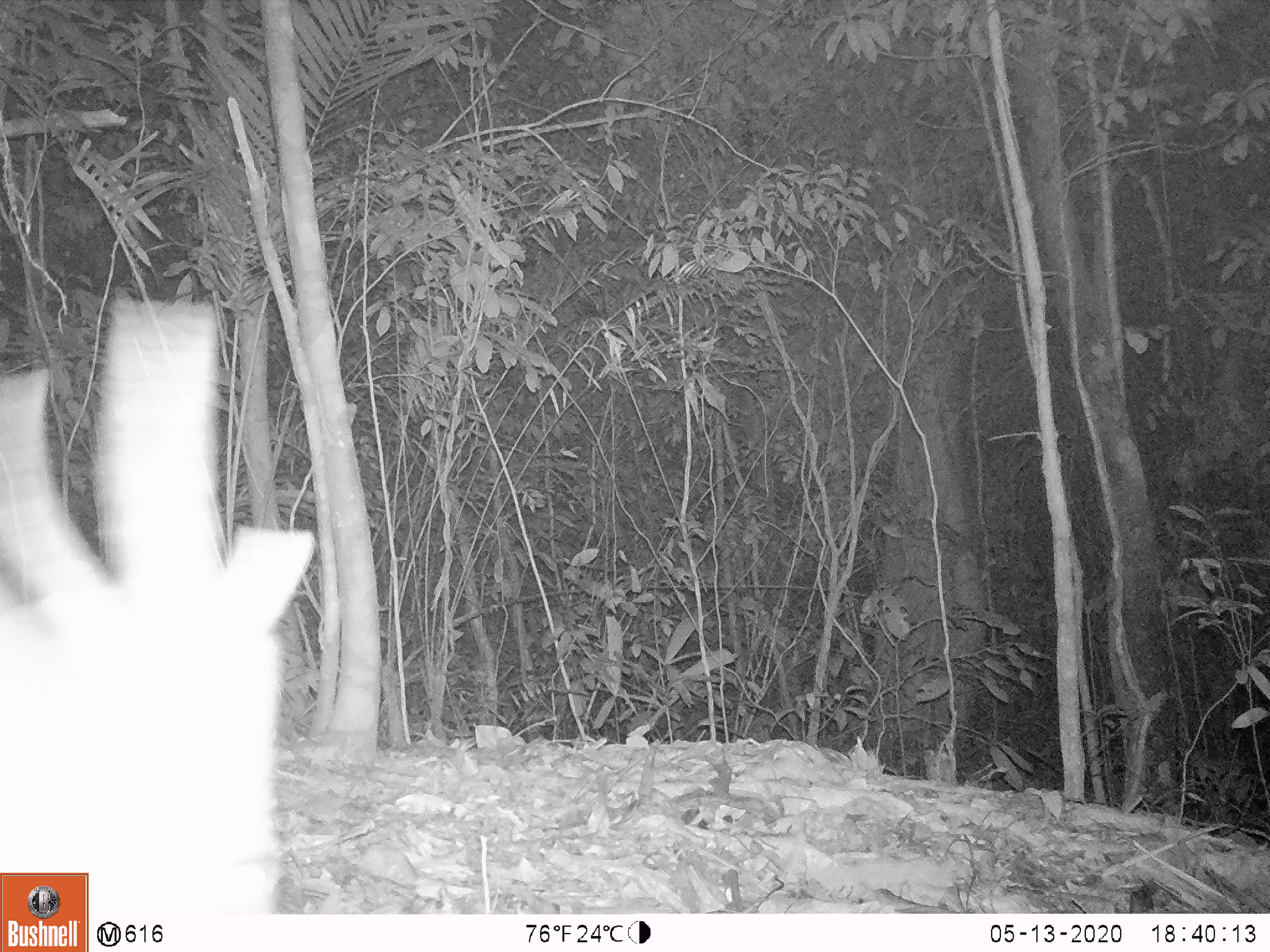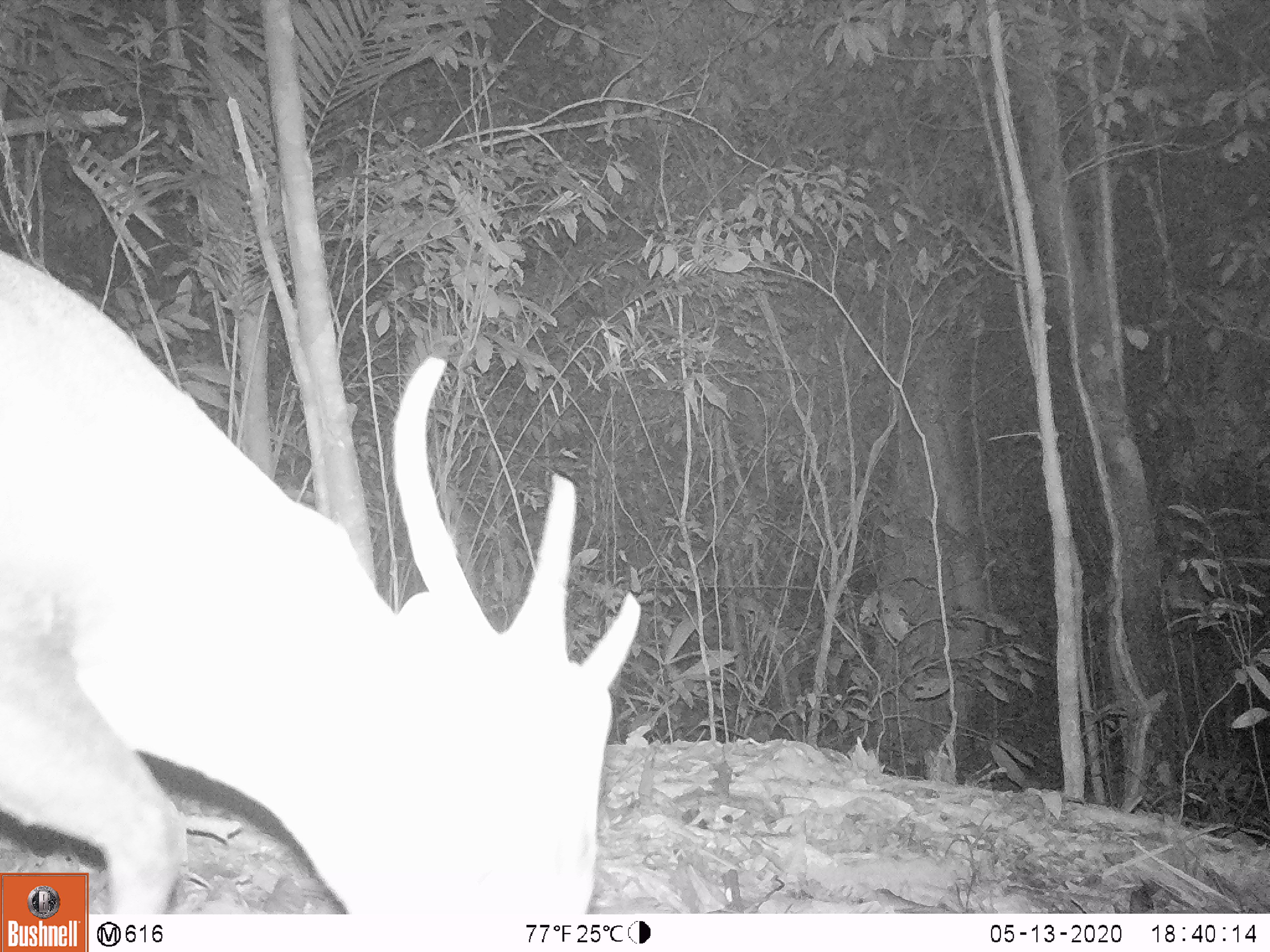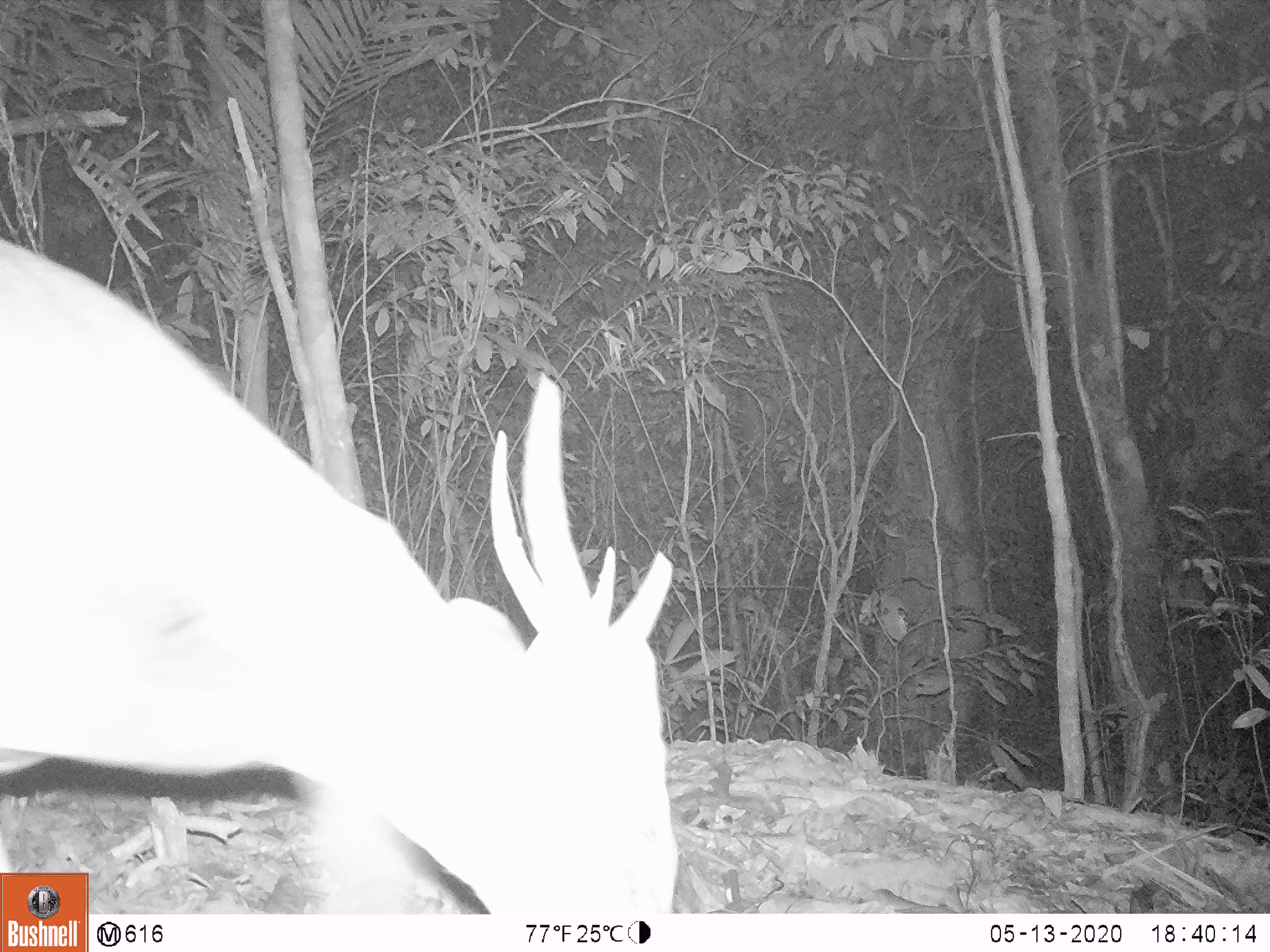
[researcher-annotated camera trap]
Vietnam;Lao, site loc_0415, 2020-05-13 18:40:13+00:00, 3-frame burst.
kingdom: Animalia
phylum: Chordata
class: Mammalia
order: Artiodactyla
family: Cervidae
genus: Muntiacus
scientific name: Muntiacus vuquangensis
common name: large-antlered muntjac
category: large antlered muntjac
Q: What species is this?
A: Large antlered muntjac (large-antlered muntjac) (Muntiacus vuquangensis).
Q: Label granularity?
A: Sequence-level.